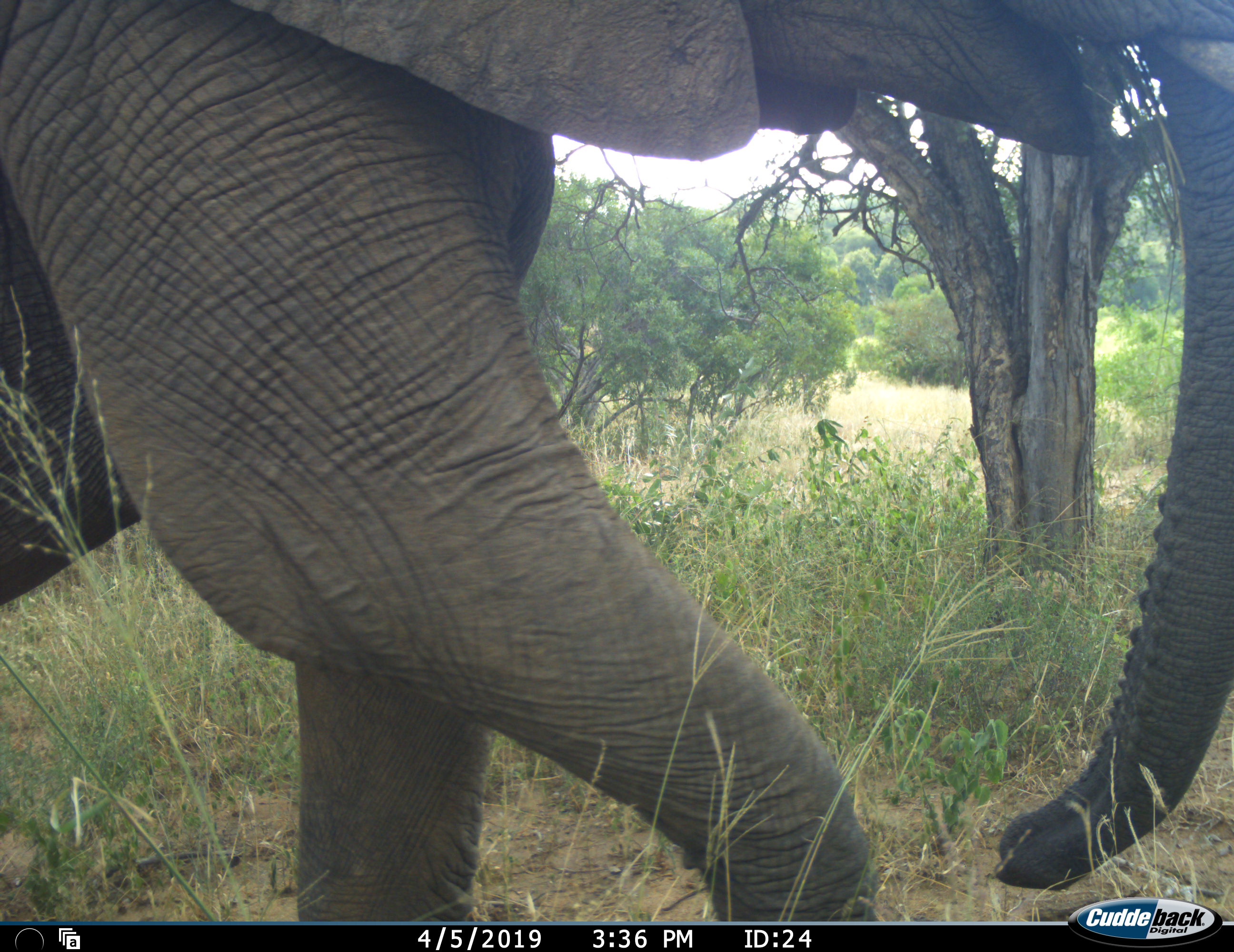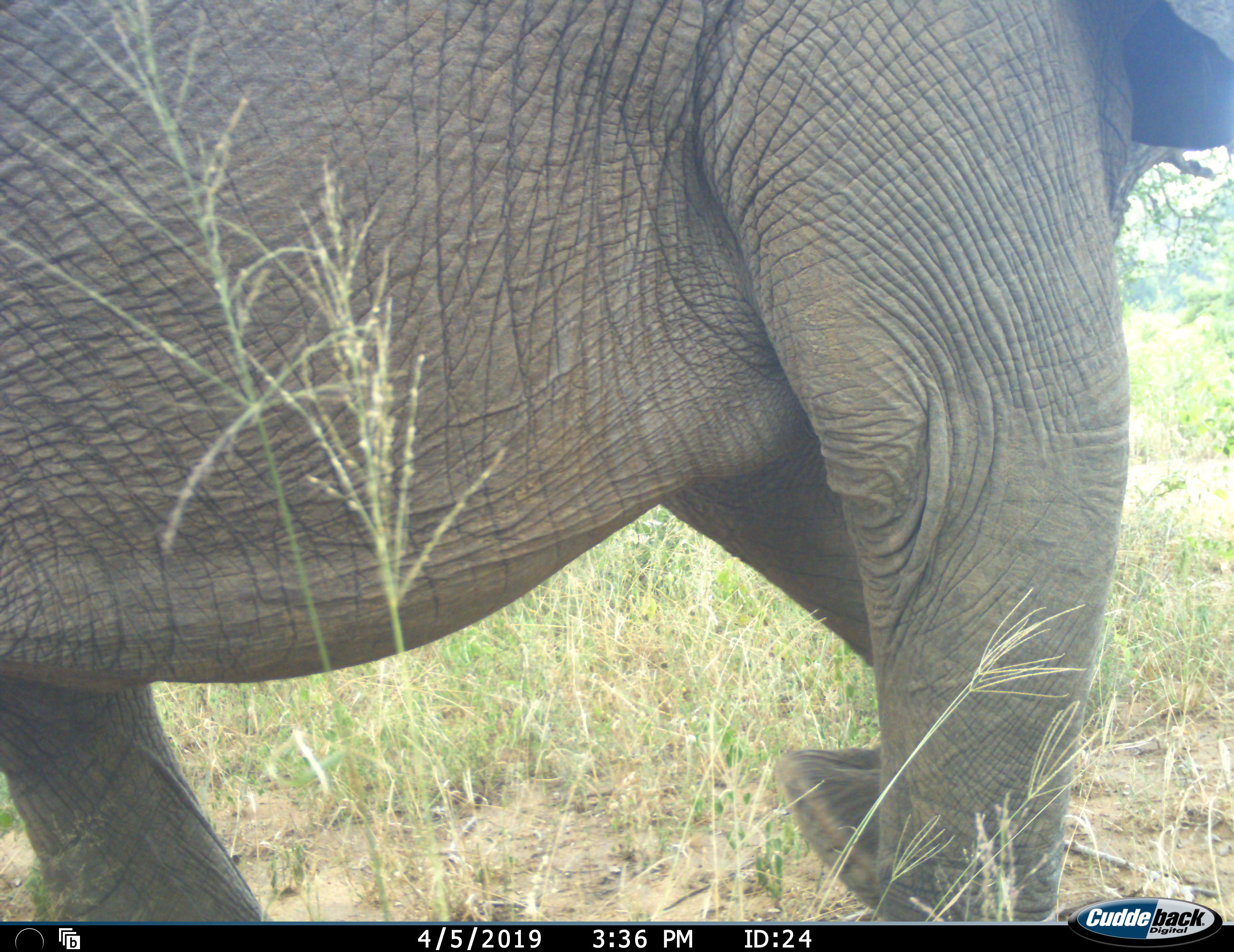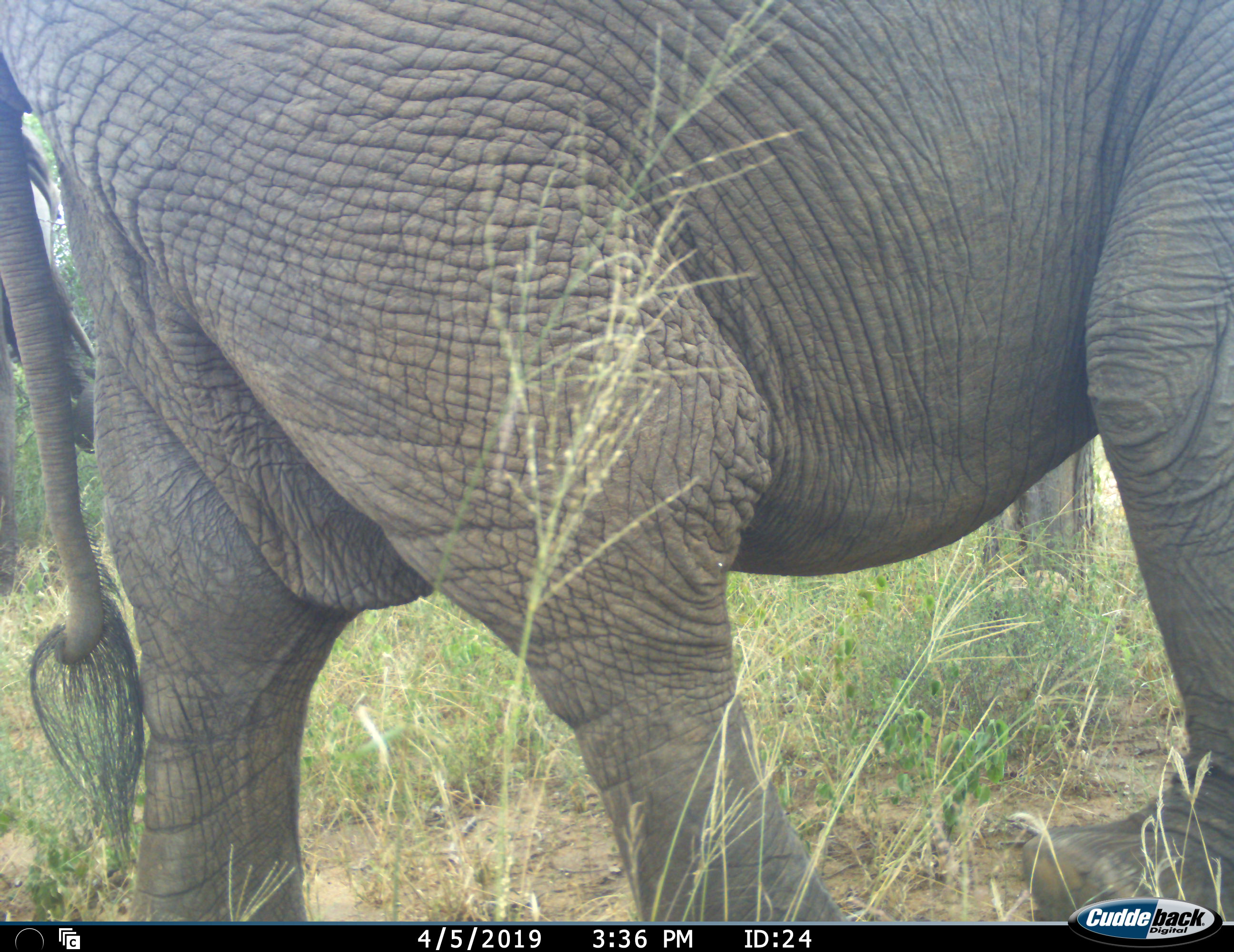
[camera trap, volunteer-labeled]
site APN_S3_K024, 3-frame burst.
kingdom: Animalia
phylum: Chordata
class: Mammalia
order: Proboscidea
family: Elephantidae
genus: Loxodonta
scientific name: Loxodonta africana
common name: african bush elephant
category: elephant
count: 1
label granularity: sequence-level